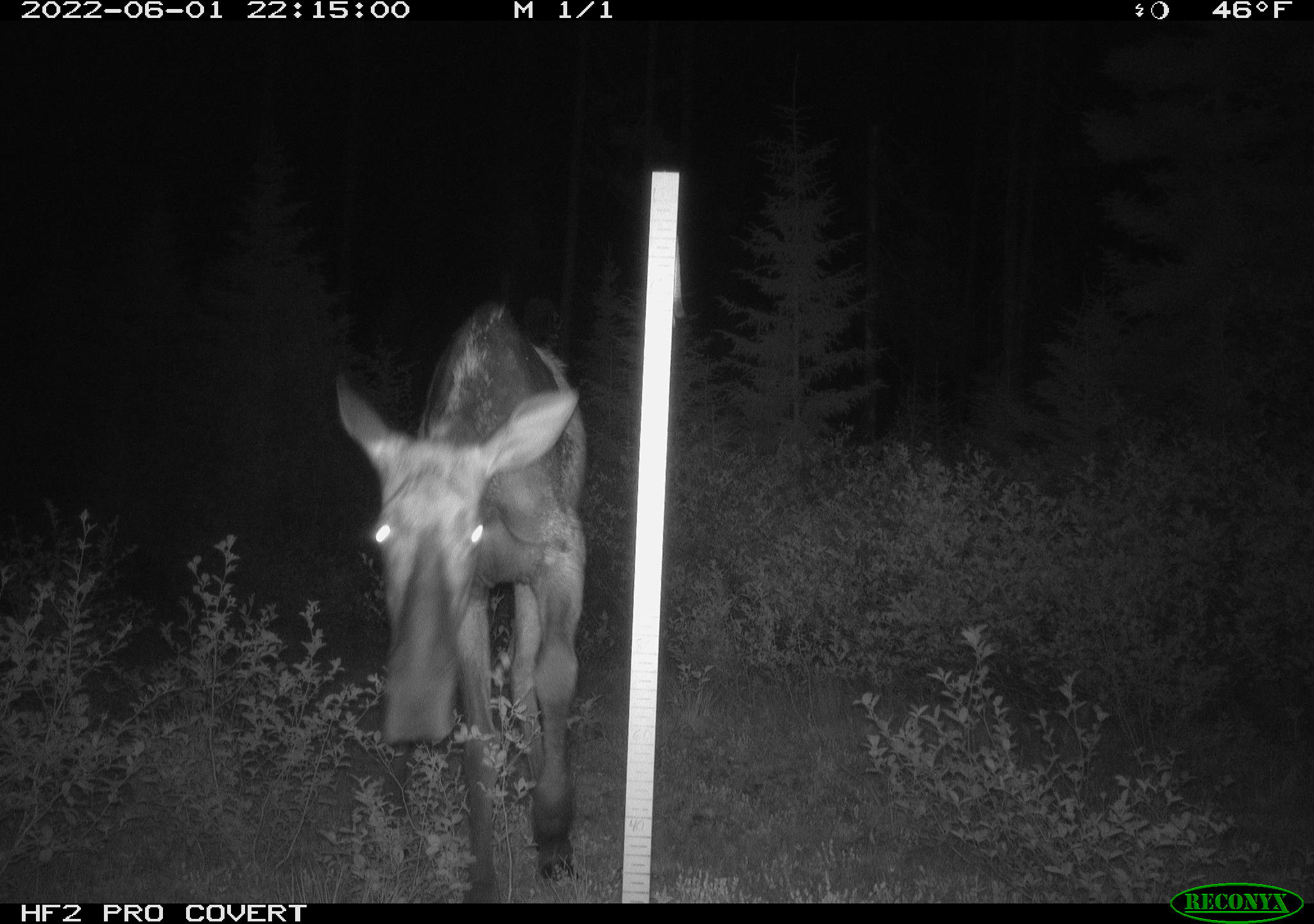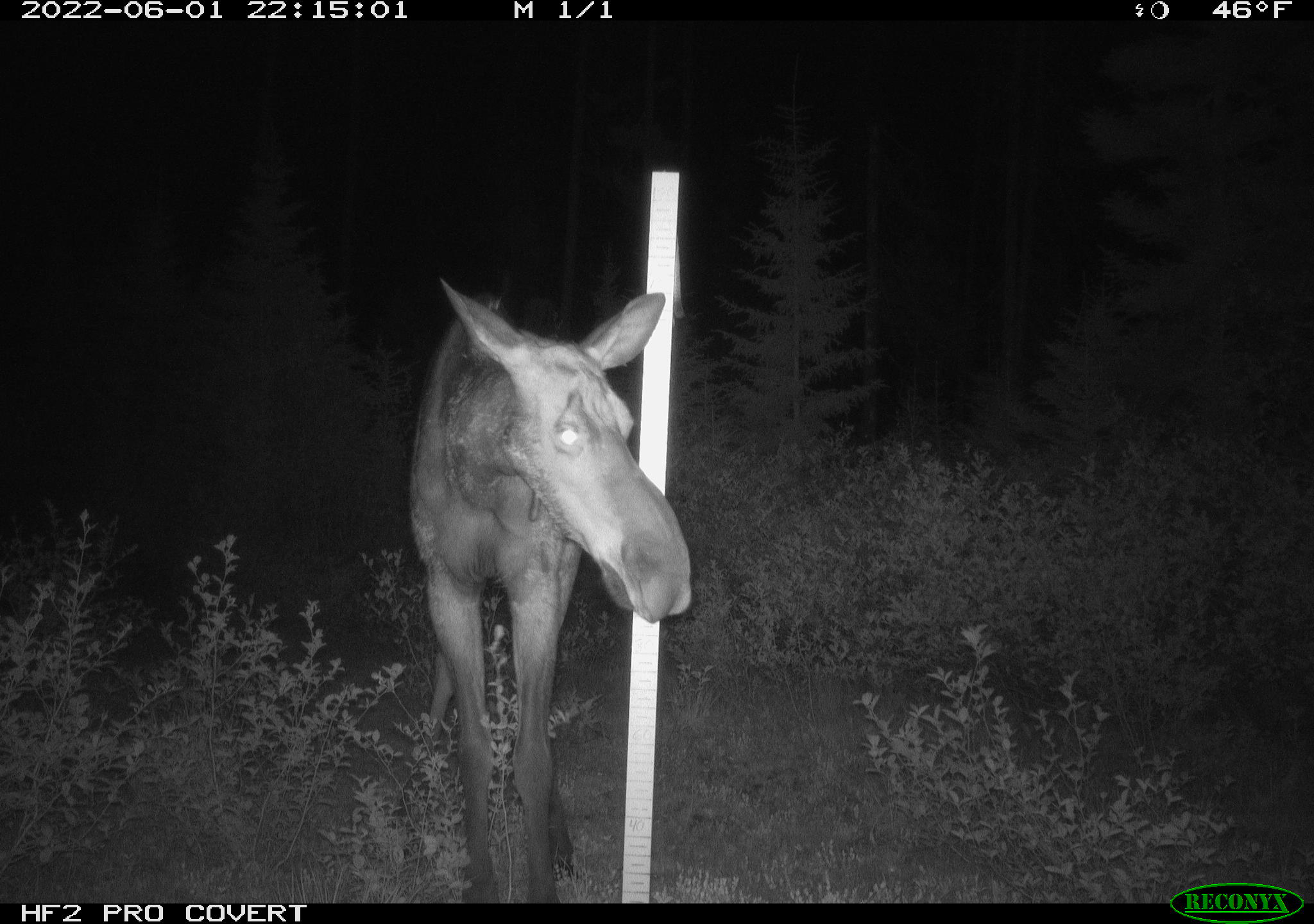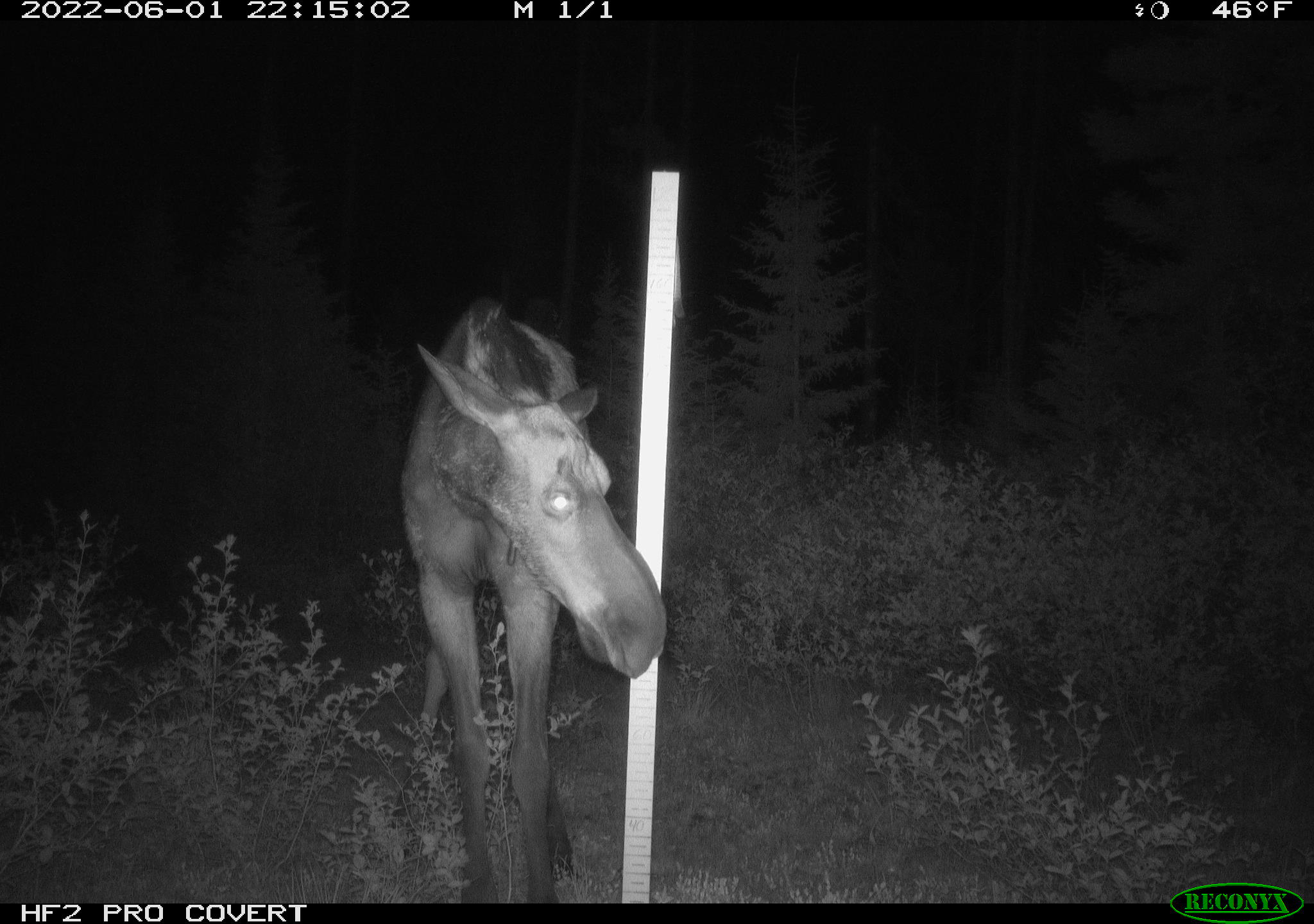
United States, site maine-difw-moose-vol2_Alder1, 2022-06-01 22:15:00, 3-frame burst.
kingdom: Animalia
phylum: Chordata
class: Mammalia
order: Artiodactyla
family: Cervidae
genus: Alces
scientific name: Alces alces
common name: moose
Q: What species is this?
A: Moose (Alces alces).